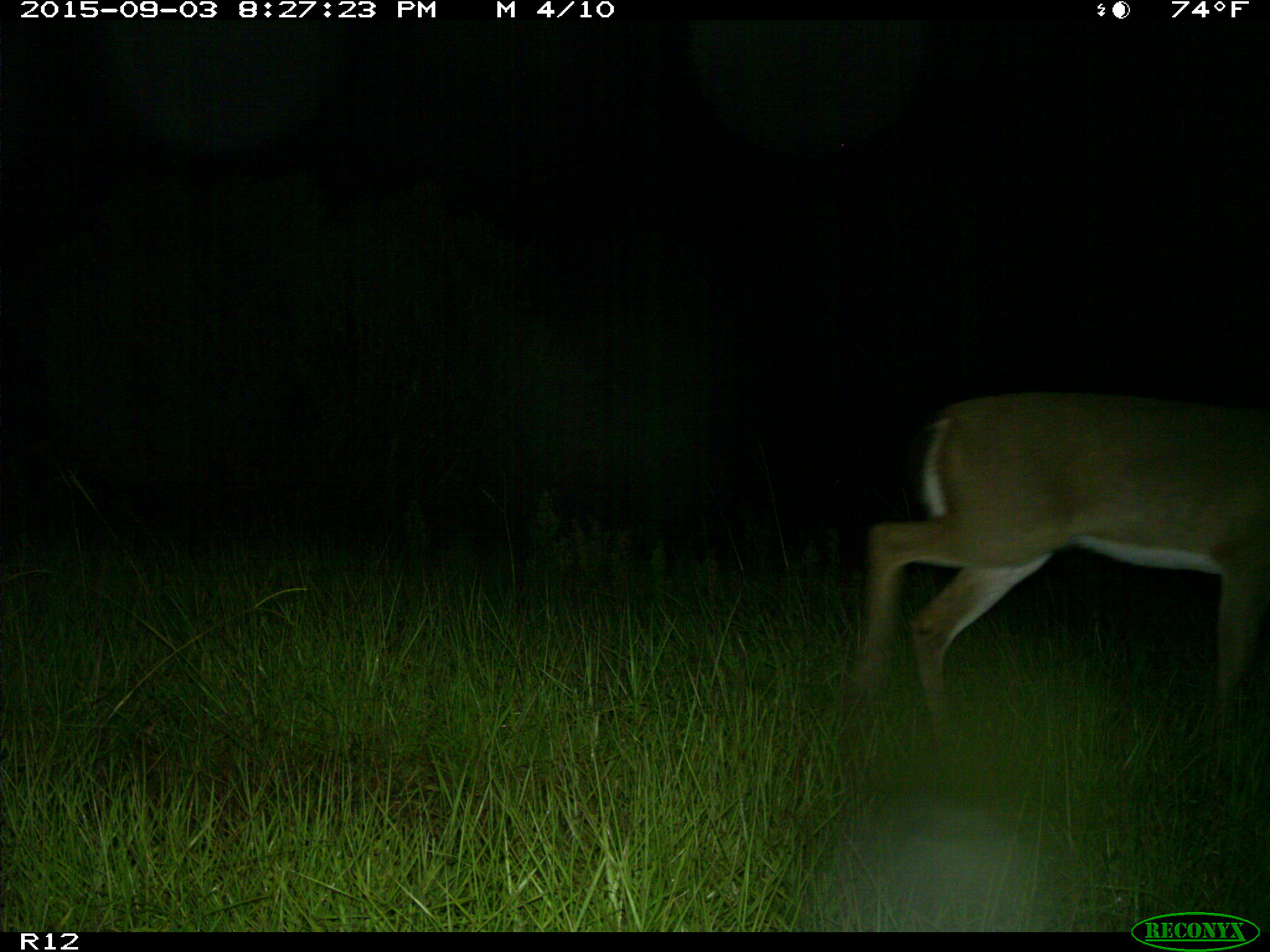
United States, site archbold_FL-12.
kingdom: Animalia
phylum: Chordata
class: Mammalia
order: Artiodactyla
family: Cervidae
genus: Odocoileus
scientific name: Odocoileus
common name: deer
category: unidentified deer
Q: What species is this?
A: Unidentified deer (deer) (Odocoileus).